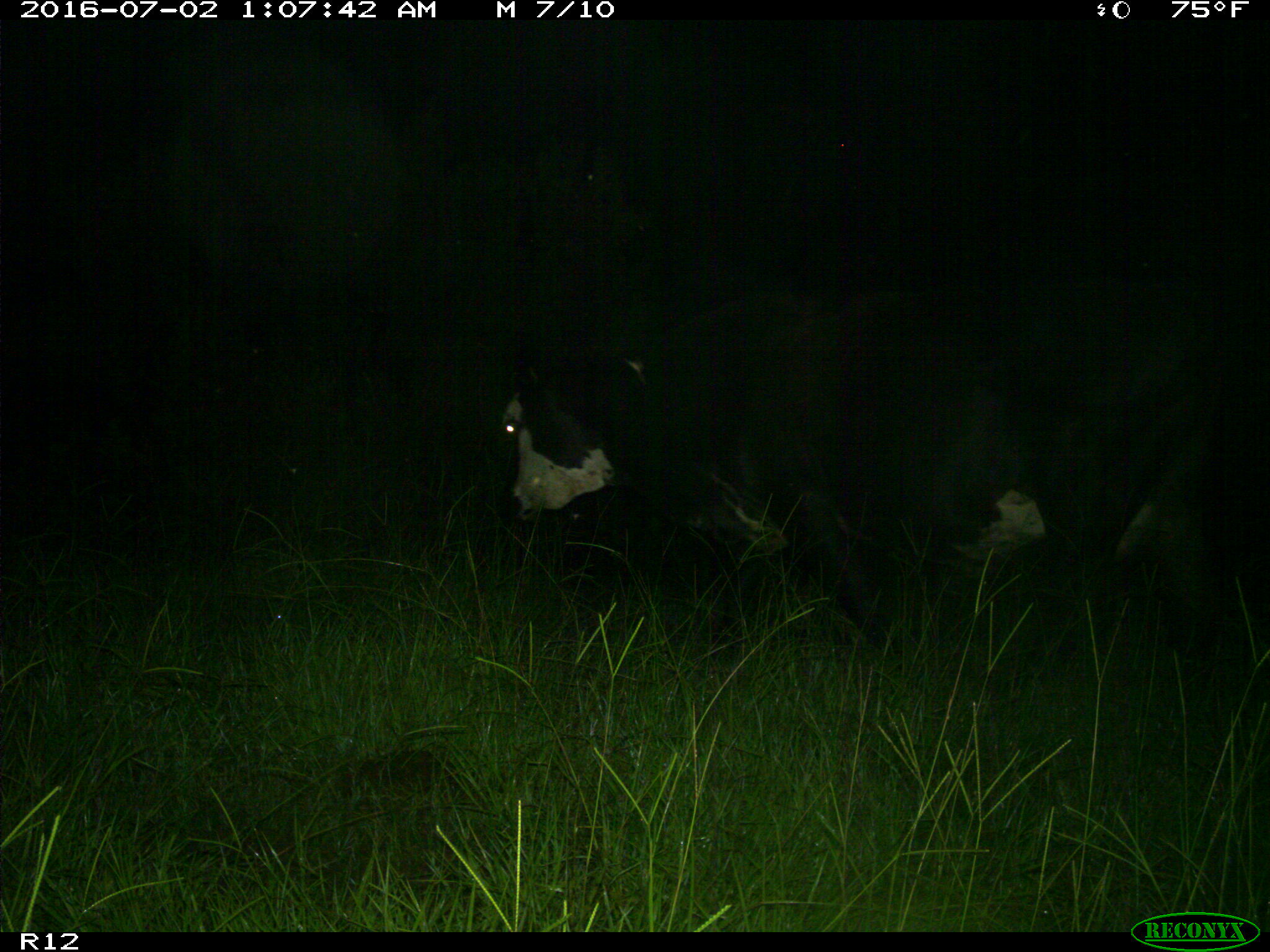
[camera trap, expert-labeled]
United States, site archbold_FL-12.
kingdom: Animalia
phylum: Chordata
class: Mammalia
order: Artiodactyla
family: Bovidae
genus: Bos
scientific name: Bos taurus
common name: domestic cow